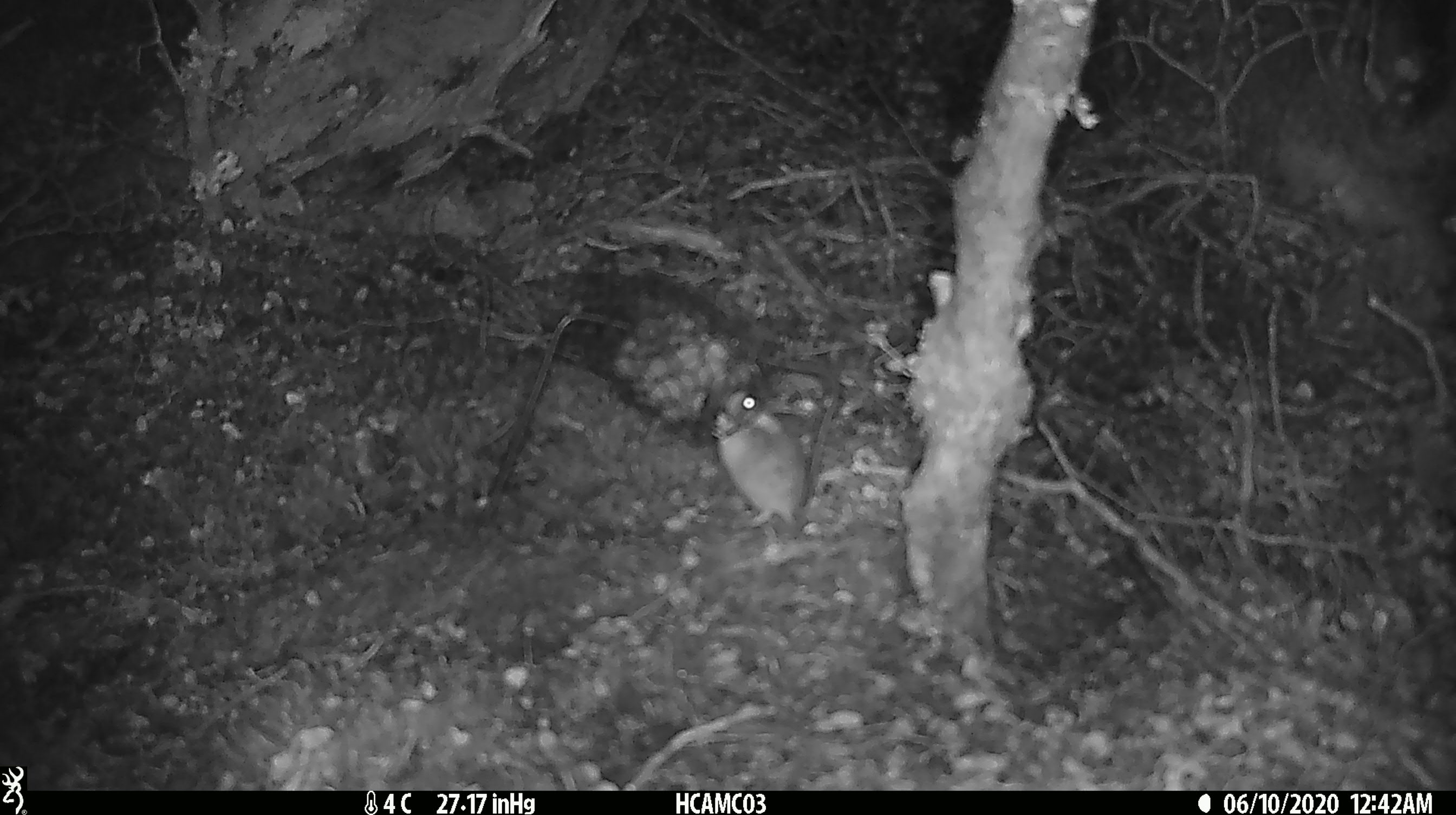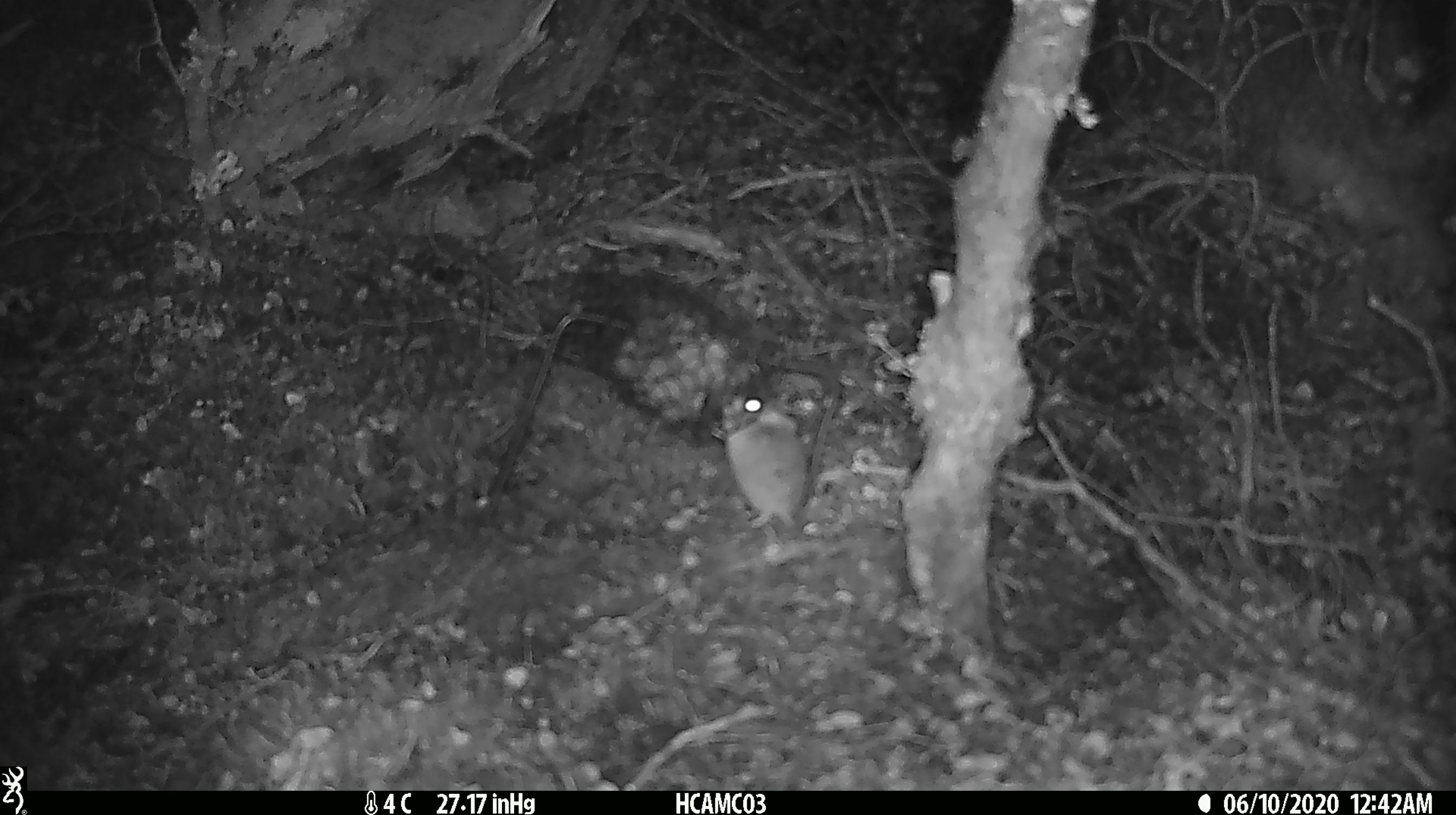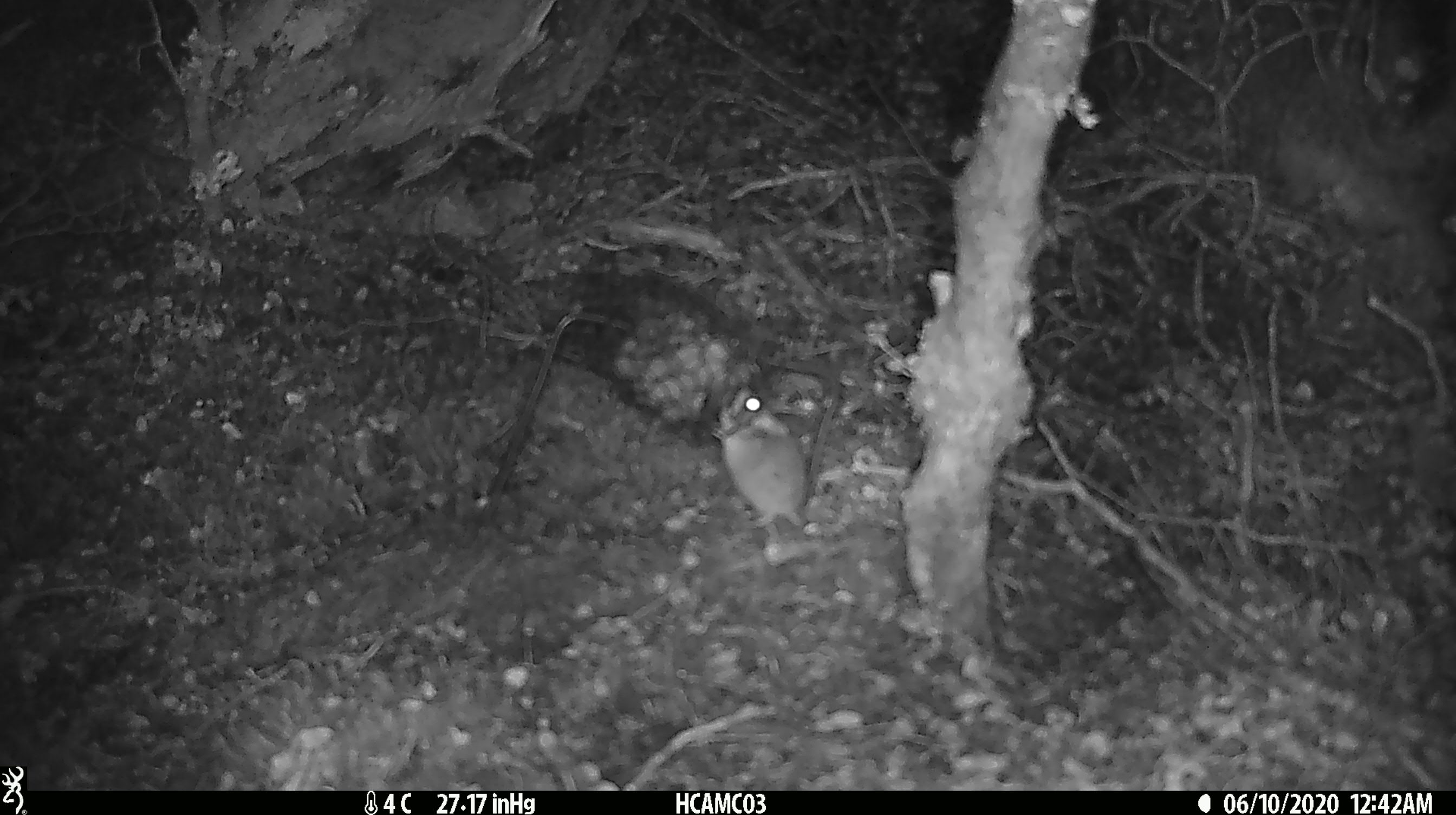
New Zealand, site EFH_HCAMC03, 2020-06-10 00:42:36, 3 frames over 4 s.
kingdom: Animalia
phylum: Chordata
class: Mammalia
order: Rodentia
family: Muridae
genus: Mus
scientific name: Mus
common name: mouse